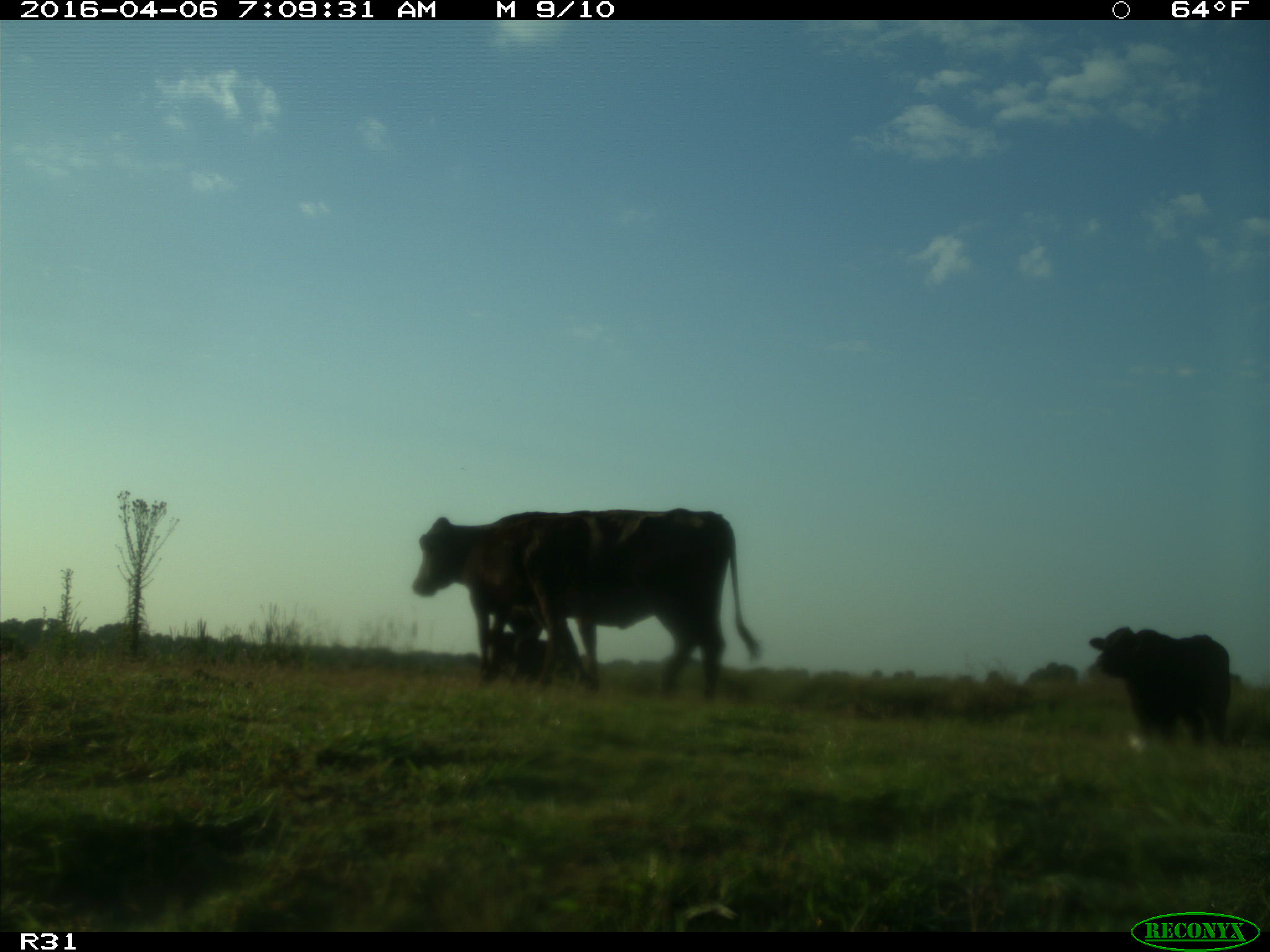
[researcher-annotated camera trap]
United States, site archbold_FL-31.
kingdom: Animalia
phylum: Chordata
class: Mammalia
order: Artiodactyla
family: Bovidae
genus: Bos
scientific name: Bos taurus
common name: domestic cow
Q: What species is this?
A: Bos taurus (domestic cow).